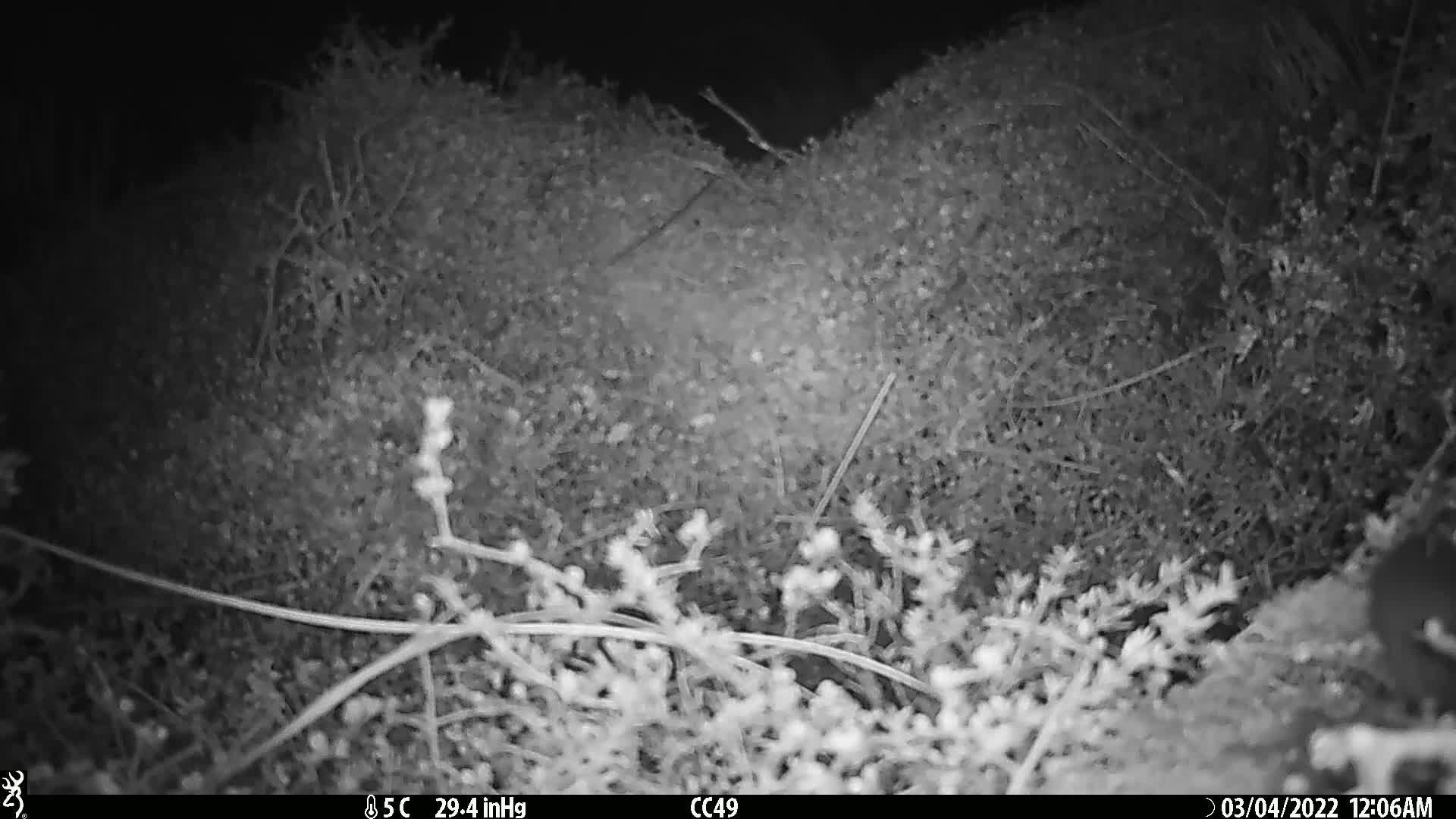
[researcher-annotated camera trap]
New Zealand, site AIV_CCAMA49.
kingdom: Animalia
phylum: Chordata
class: Mammalia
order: Rodentia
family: Muridae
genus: Mus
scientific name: Mus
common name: mouse